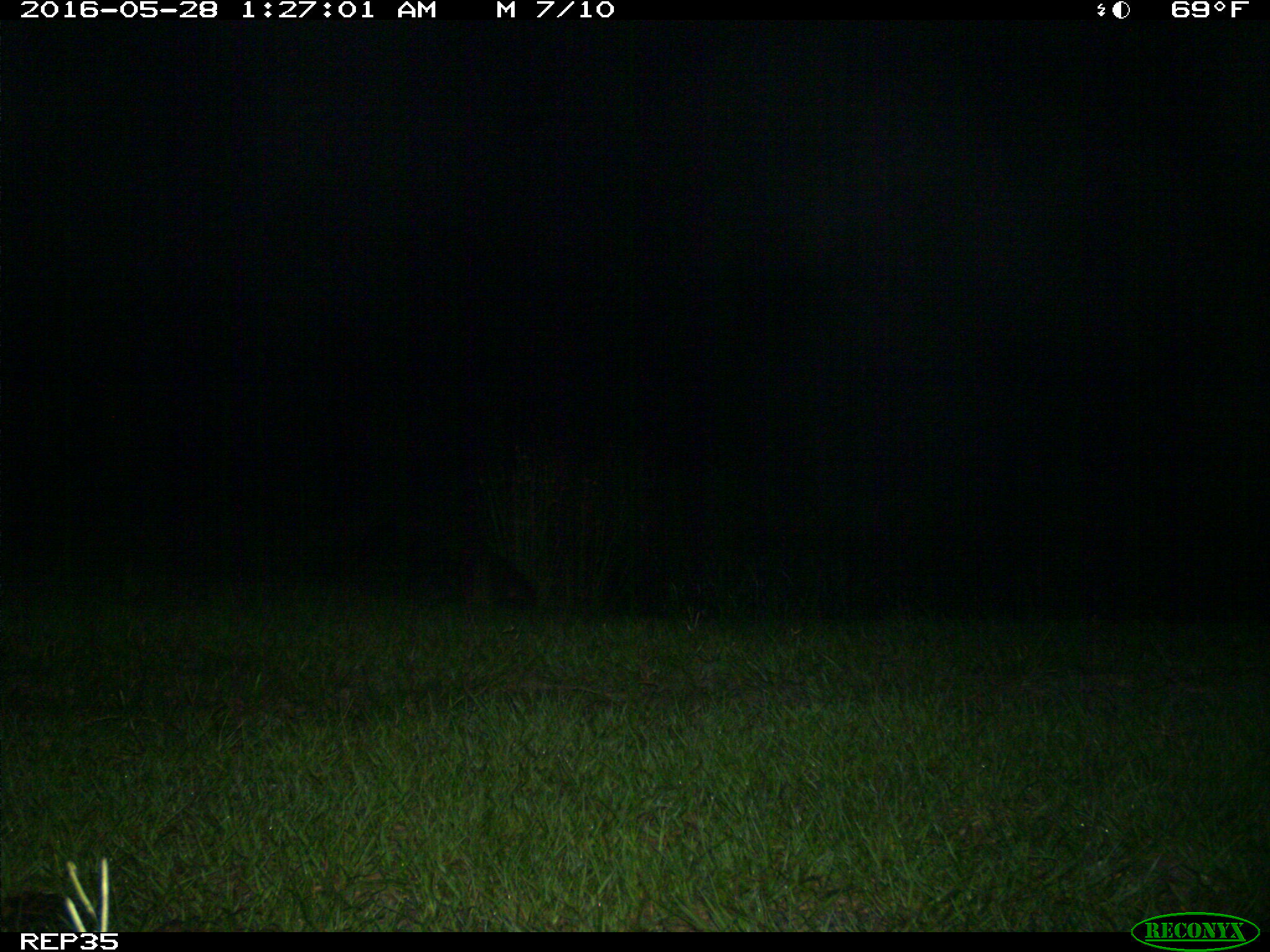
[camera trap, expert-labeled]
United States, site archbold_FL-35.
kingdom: Animalia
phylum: Chordata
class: Mammalia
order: Carnivora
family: Procyonidae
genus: Procyon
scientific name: Procyon lotor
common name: common raccoon